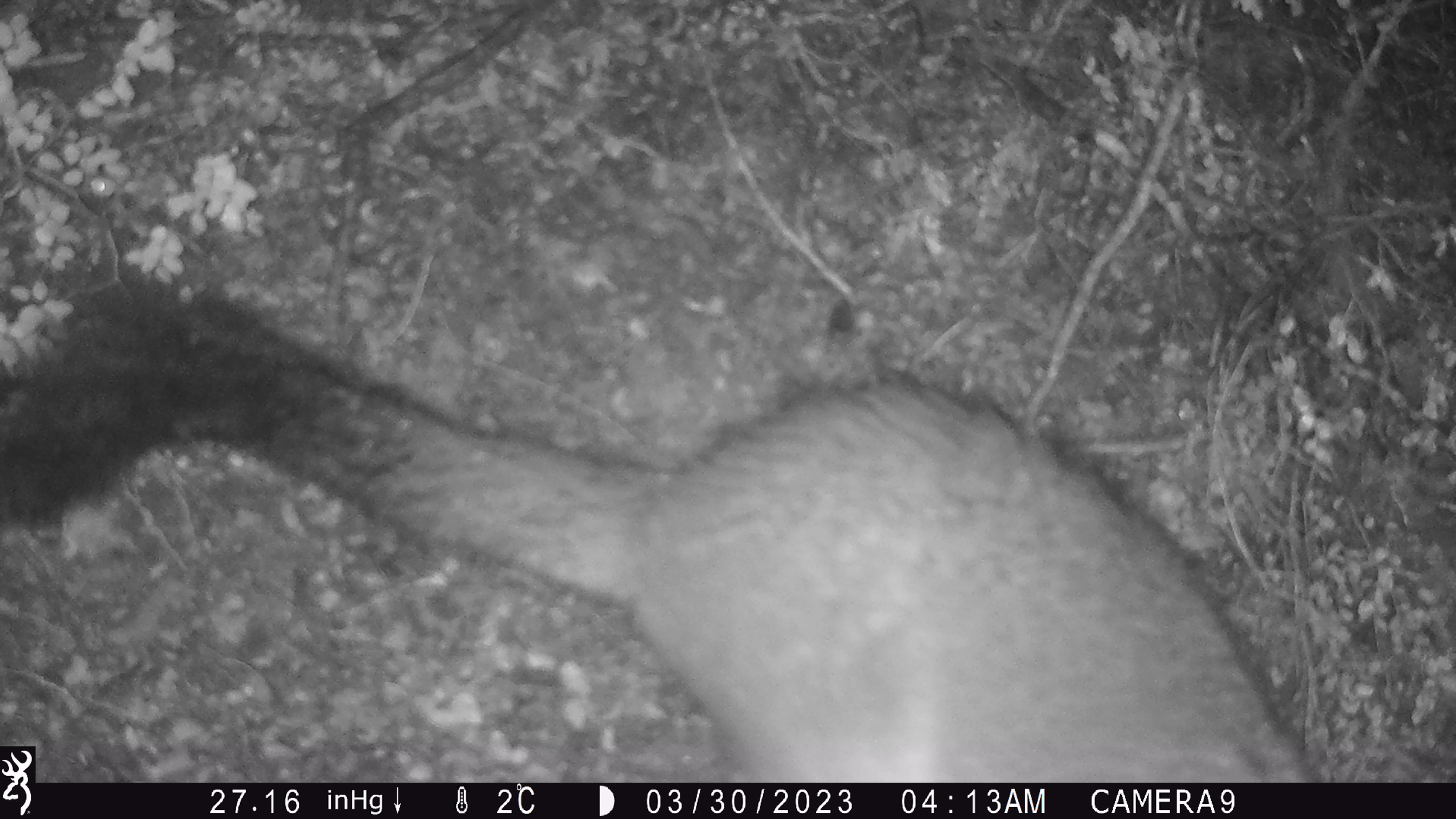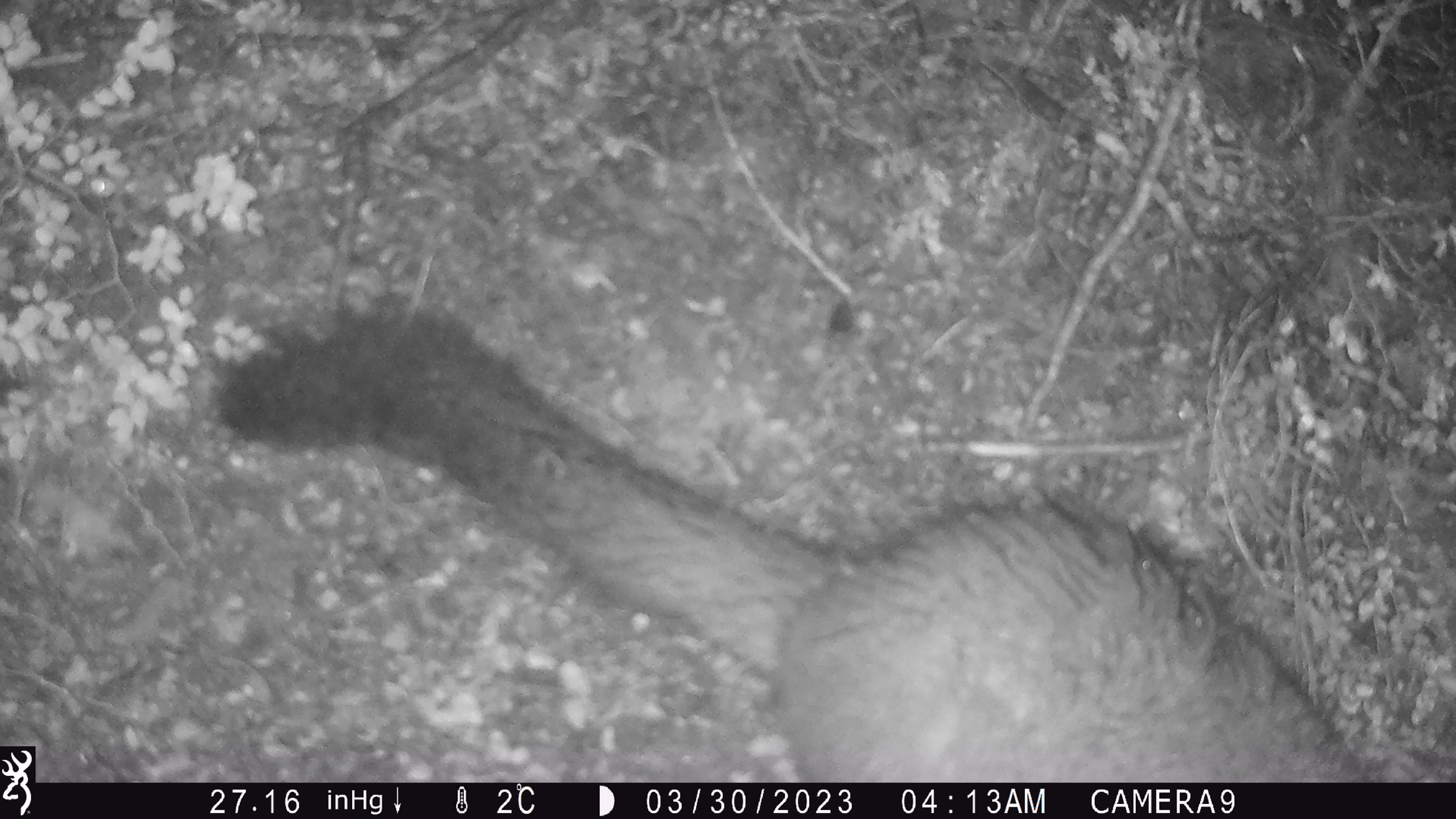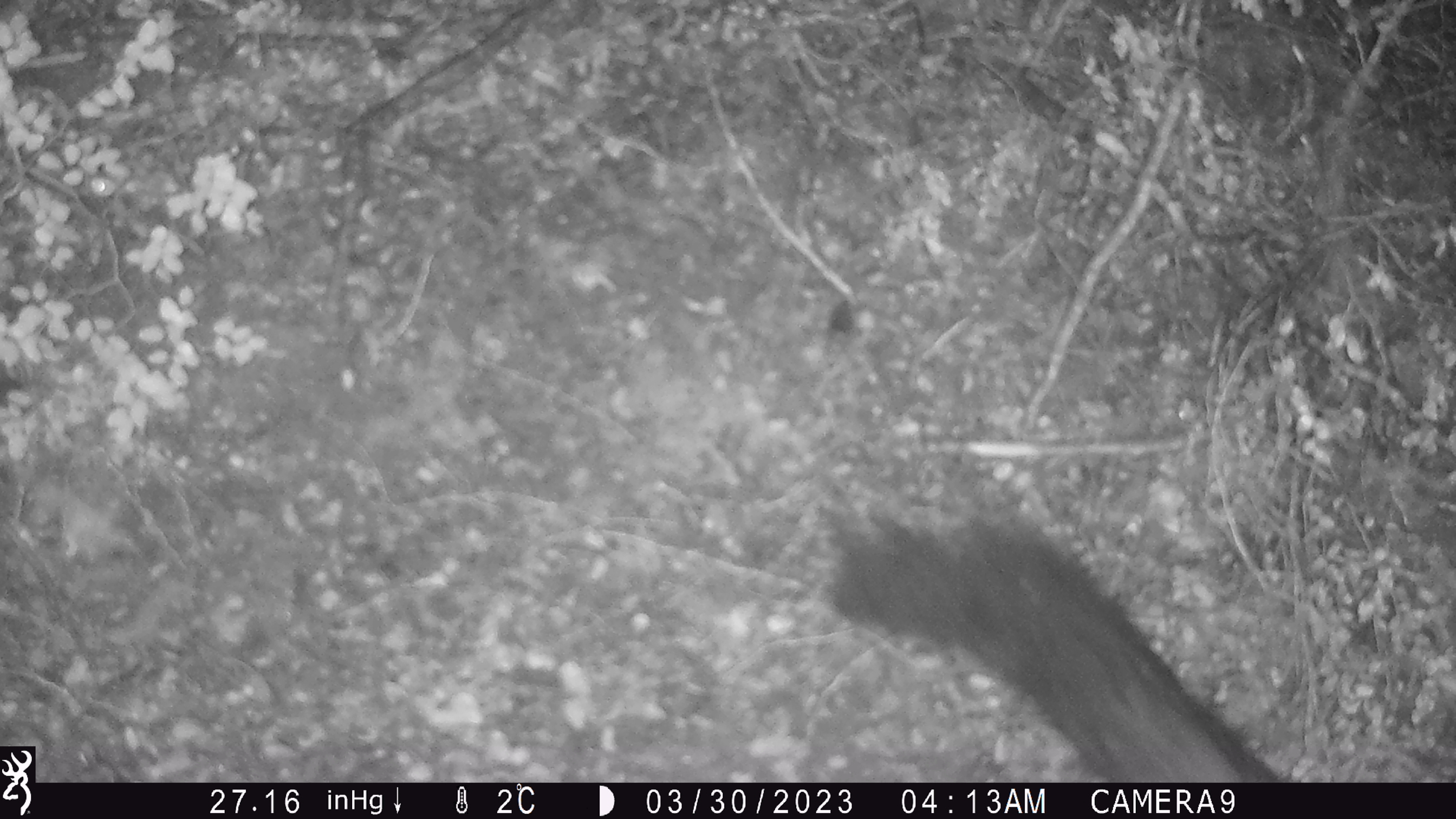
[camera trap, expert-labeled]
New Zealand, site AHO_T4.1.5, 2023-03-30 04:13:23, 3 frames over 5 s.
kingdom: Animalia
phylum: Chordata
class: Mammalia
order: Carnivora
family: Mustelidae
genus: Mustela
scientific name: Mustela erminea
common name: stoat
Stoat (Mustela erminea).